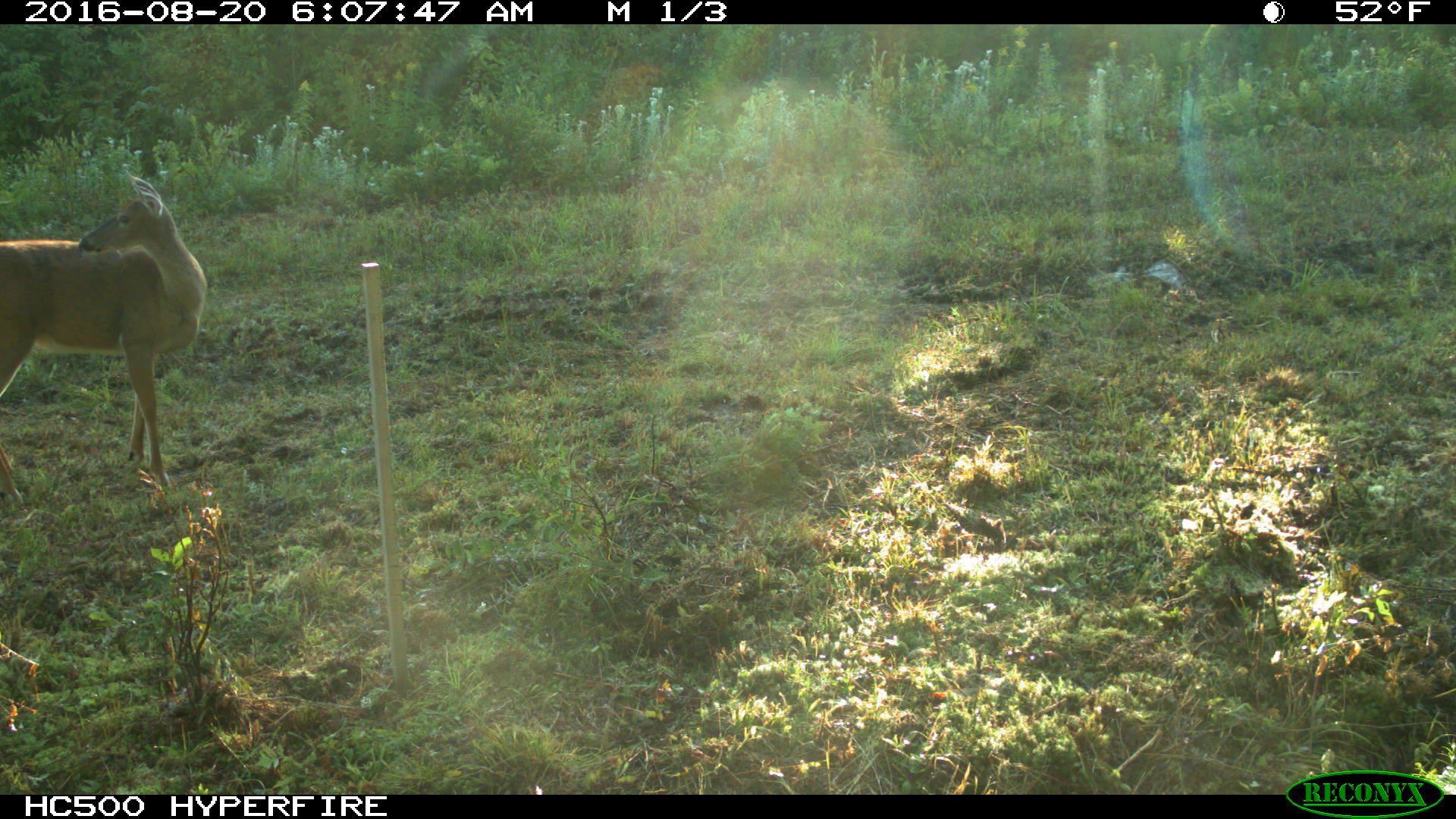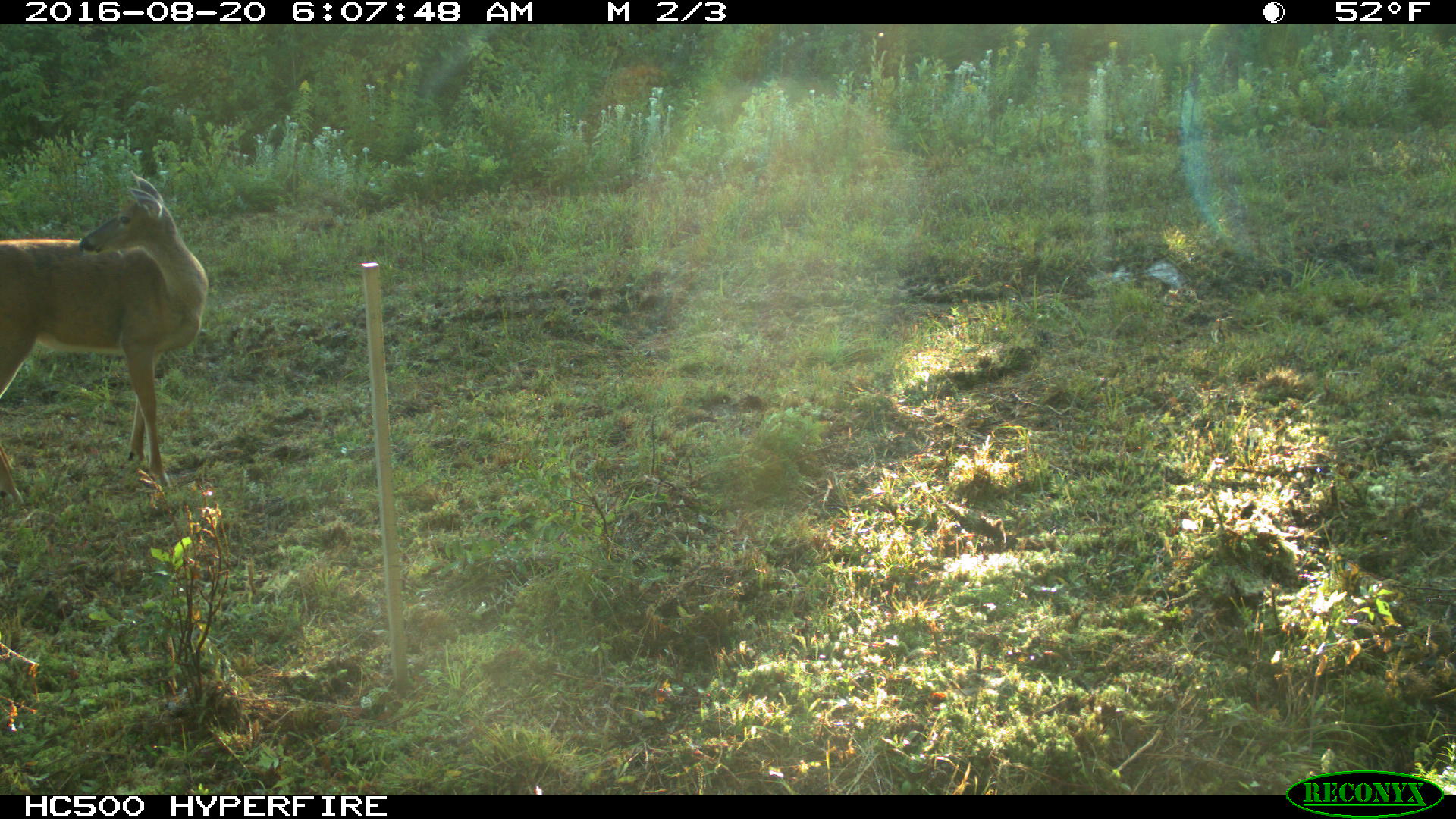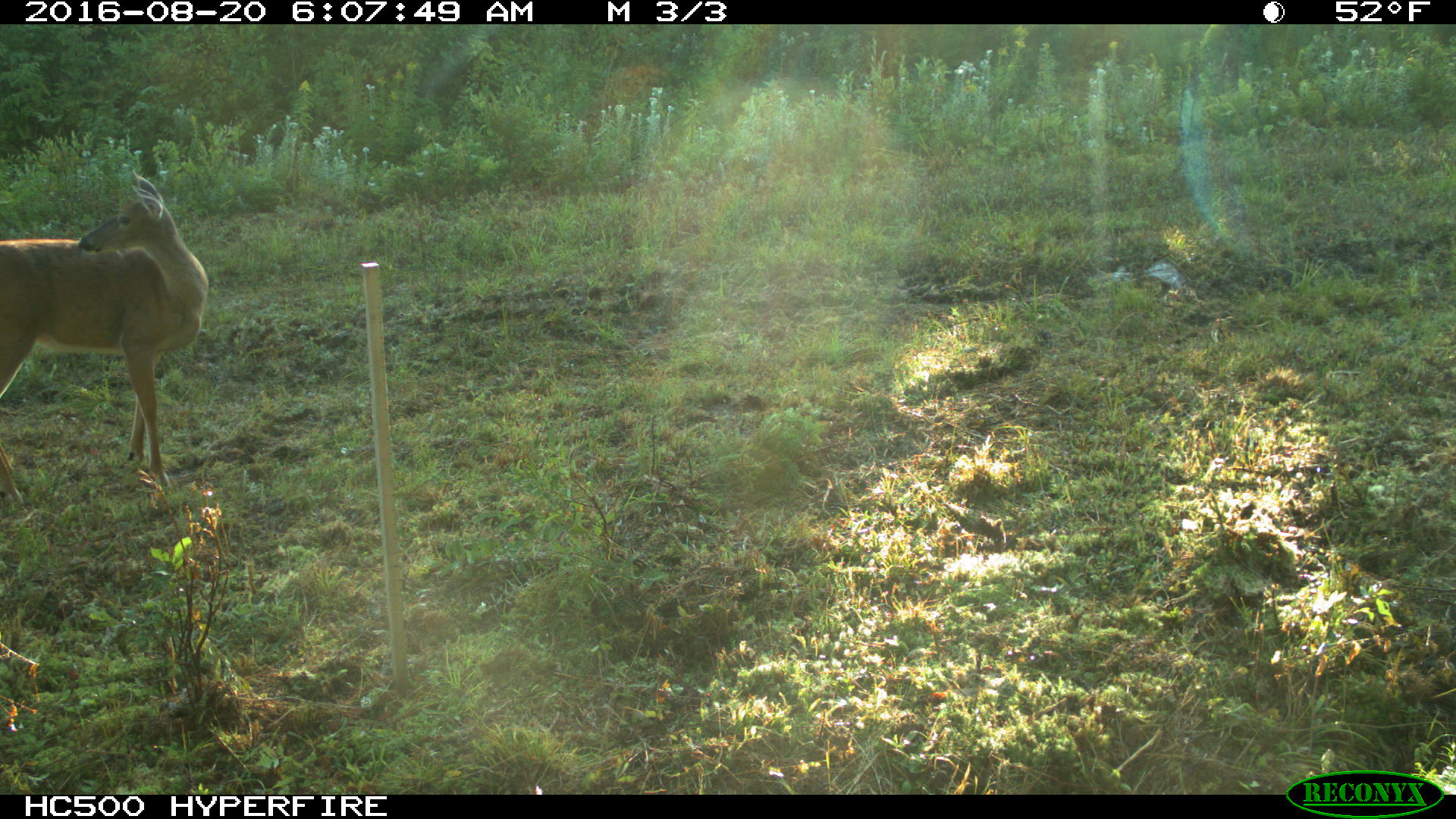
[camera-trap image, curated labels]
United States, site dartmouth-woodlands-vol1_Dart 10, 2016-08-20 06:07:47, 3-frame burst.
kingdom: Animalia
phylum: Chordata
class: Mammalia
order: Artiodactyla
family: Cervidae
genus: Odocoileus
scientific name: Odocoileus virginianus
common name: white-tailed deer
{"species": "white-tailed deer (Odocoileus virginianus)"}